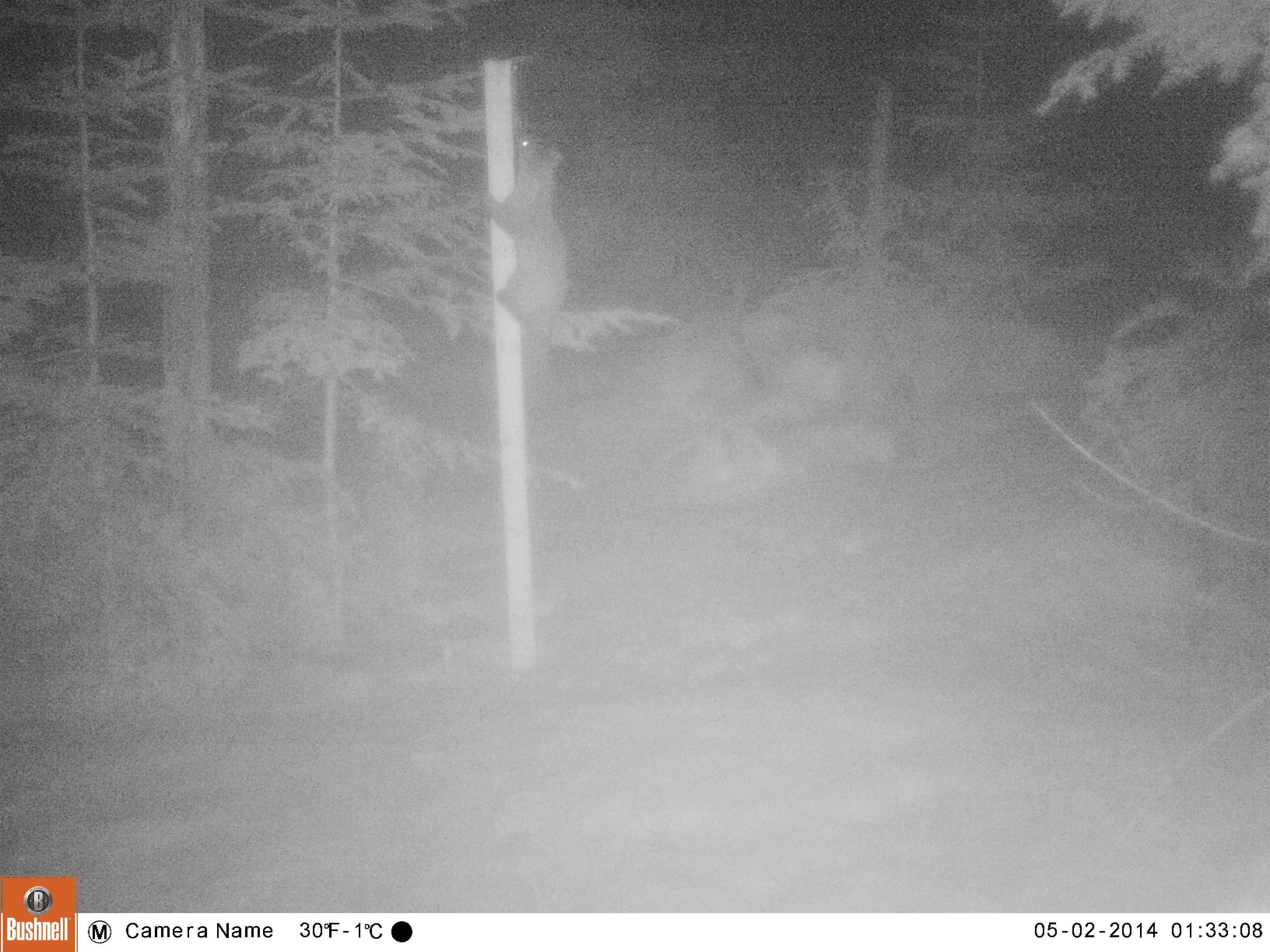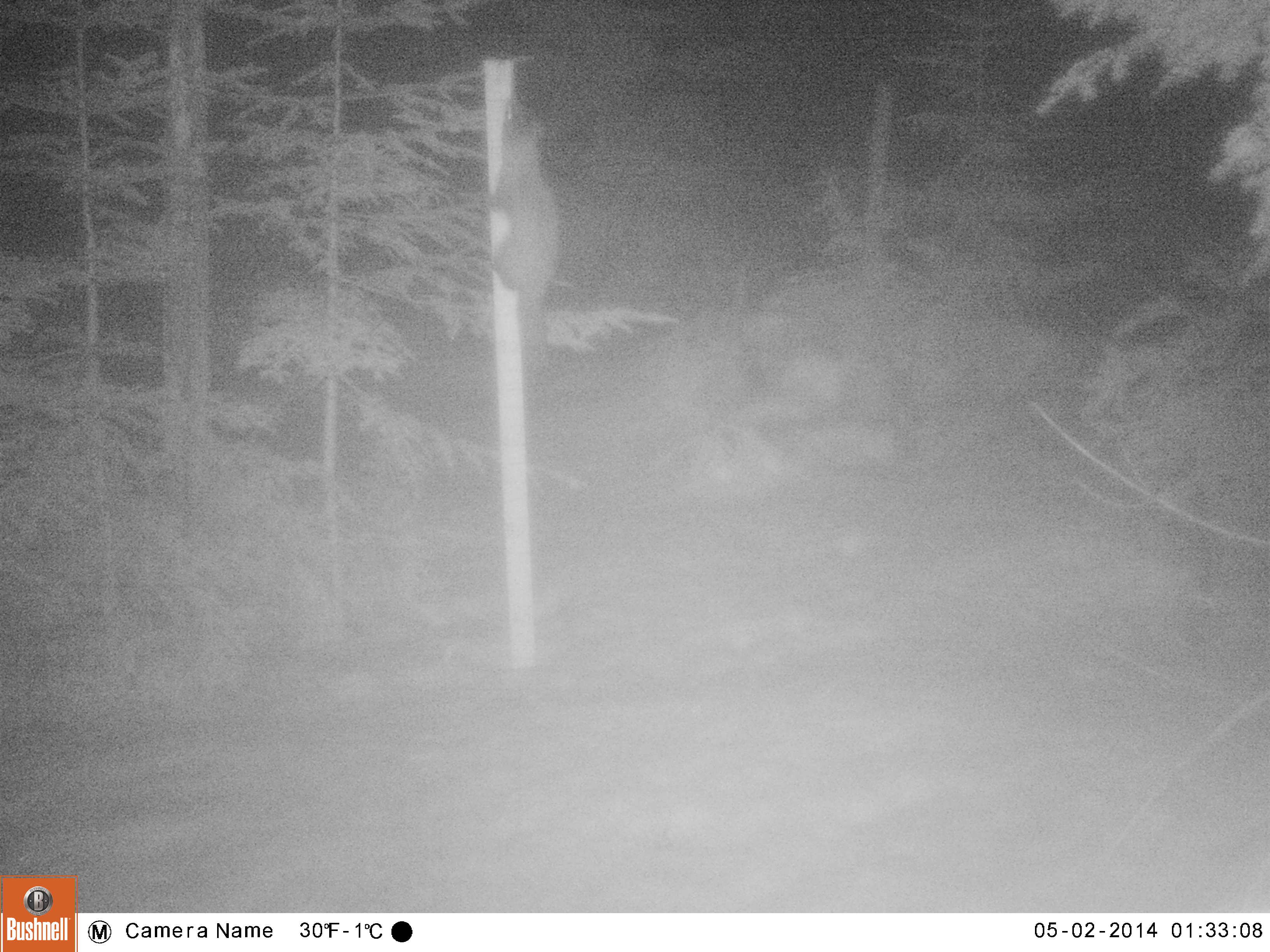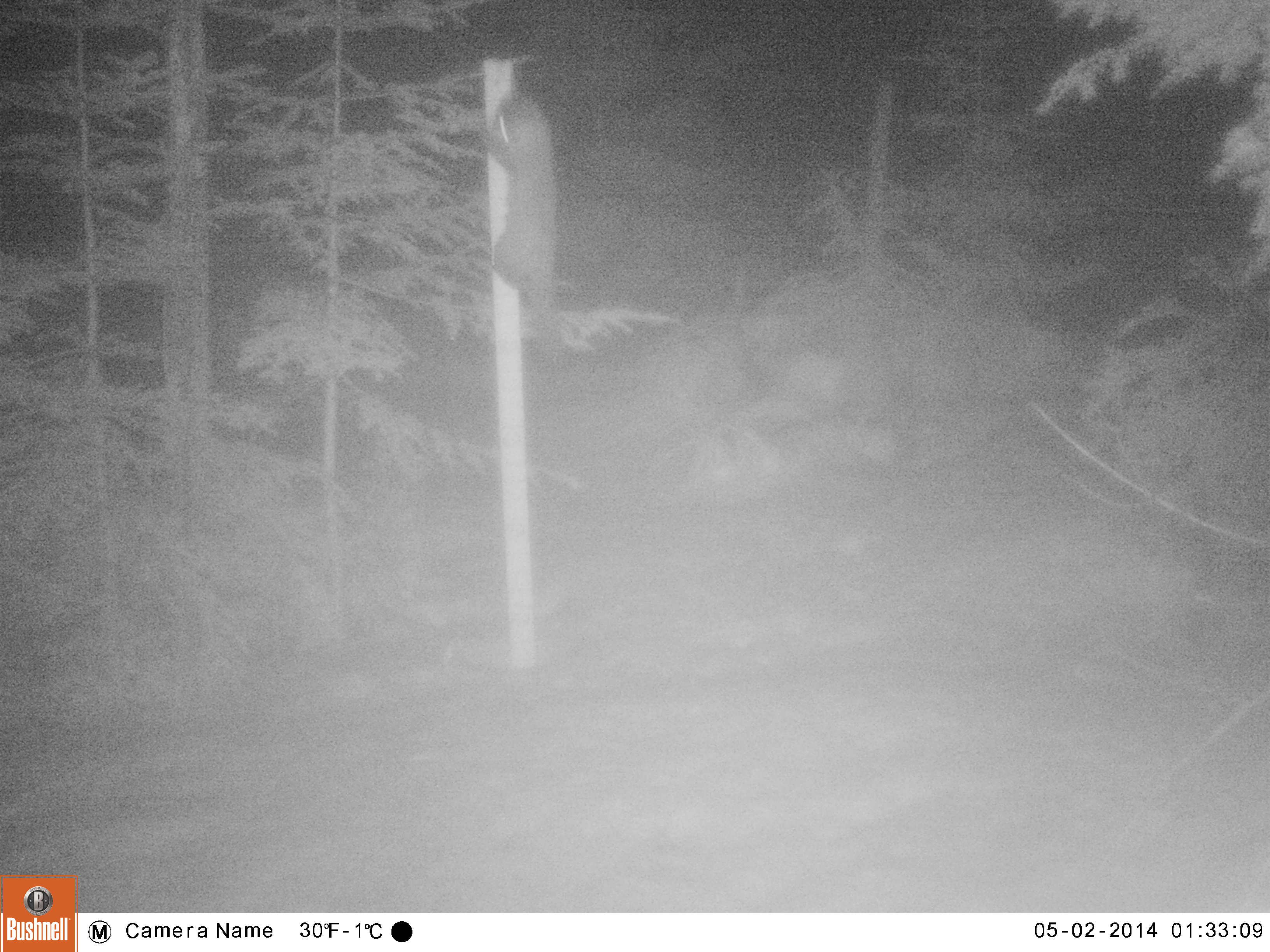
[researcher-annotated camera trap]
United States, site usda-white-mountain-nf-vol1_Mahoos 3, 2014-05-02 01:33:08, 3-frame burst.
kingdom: Animalia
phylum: Chordata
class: Mammalia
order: Carnivora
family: Mustelidae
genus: Martes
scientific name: Martes americana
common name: american marten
American marten (Martes americana).